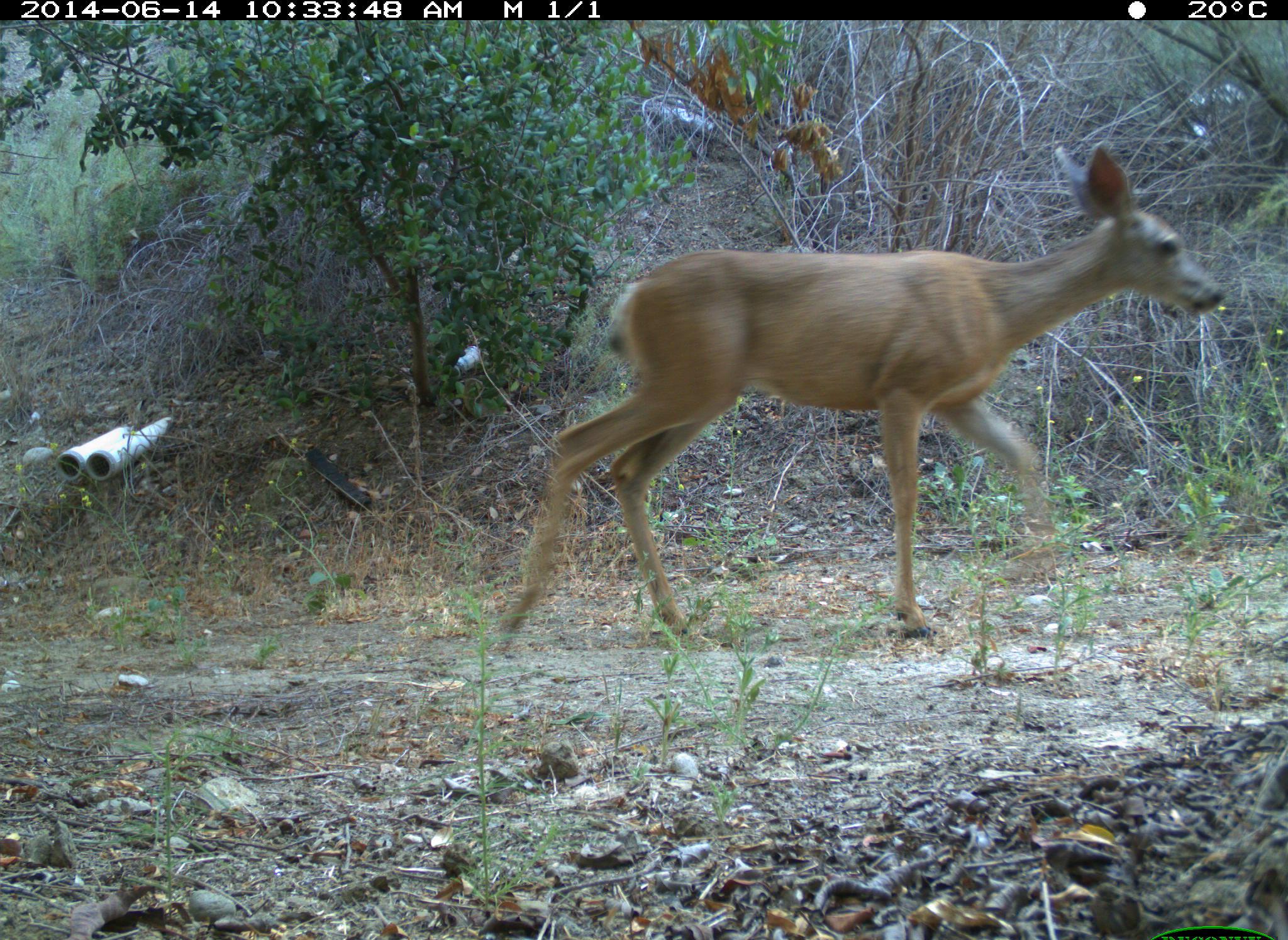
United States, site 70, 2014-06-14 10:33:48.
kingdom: Animalia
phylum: Chordata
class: Mammalia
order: Artiodactyla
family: Cervidae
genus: Odocoileus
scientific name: Odocoileus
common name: deer